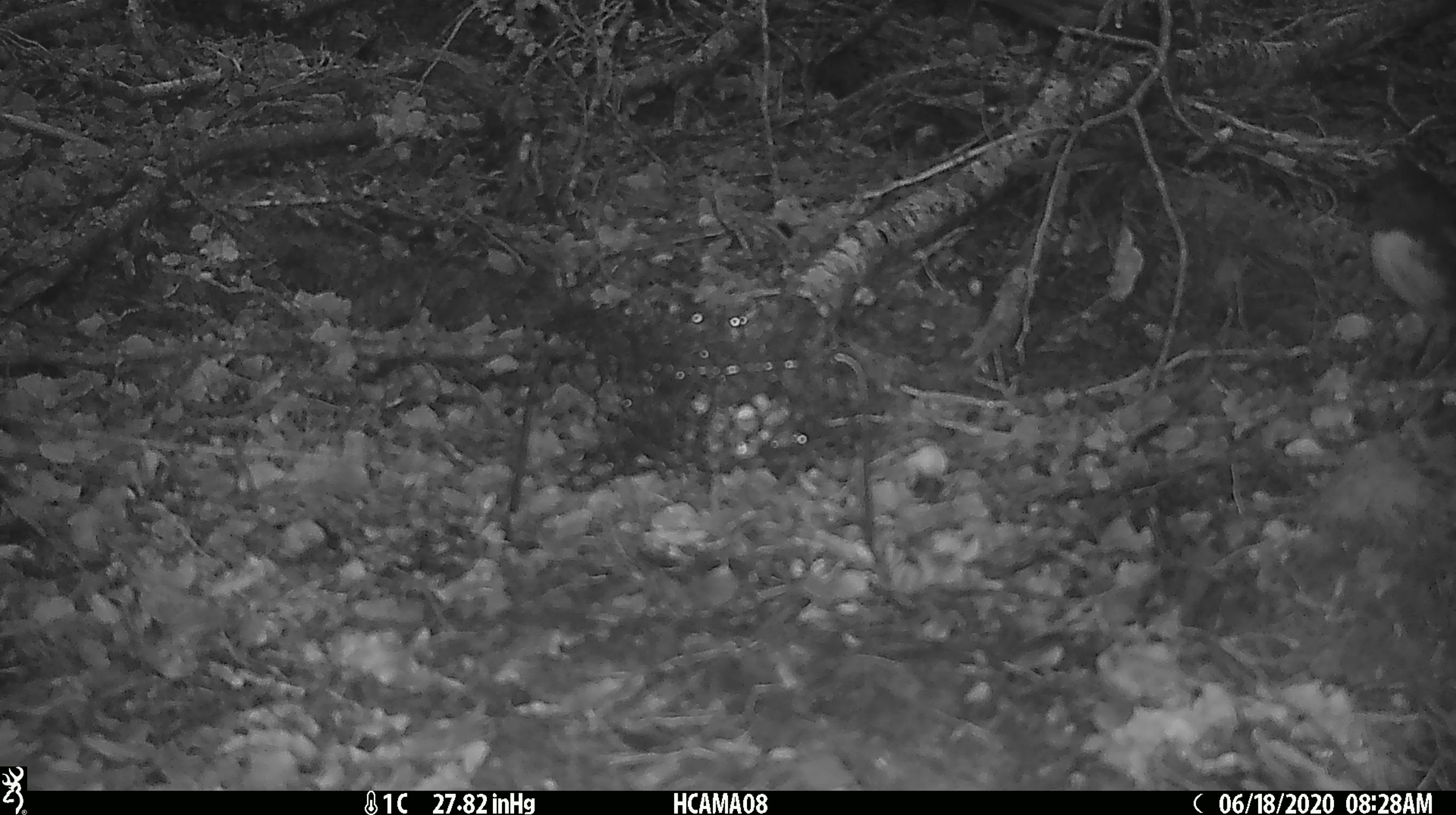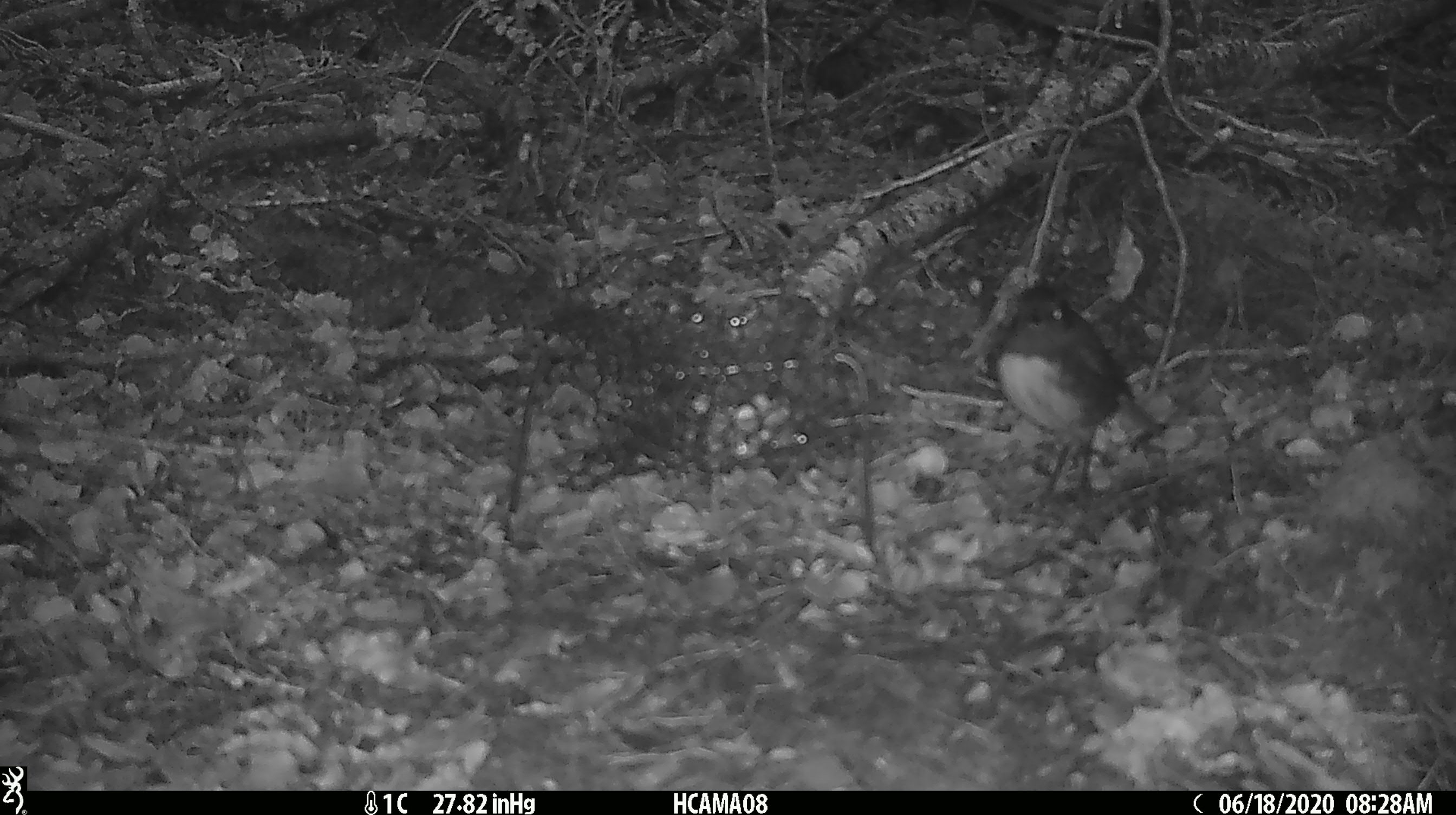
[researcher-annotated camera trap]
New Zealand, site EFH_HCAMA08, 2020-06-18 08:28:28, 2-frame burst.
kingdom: Animalia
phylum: Chordata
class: Aves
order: Passeriformes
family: Petroicidae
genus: Petroica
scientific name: Petroica australis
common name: new zealand robin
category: robin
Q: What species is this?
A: Robin (new zealand robin) (Petroica australis).